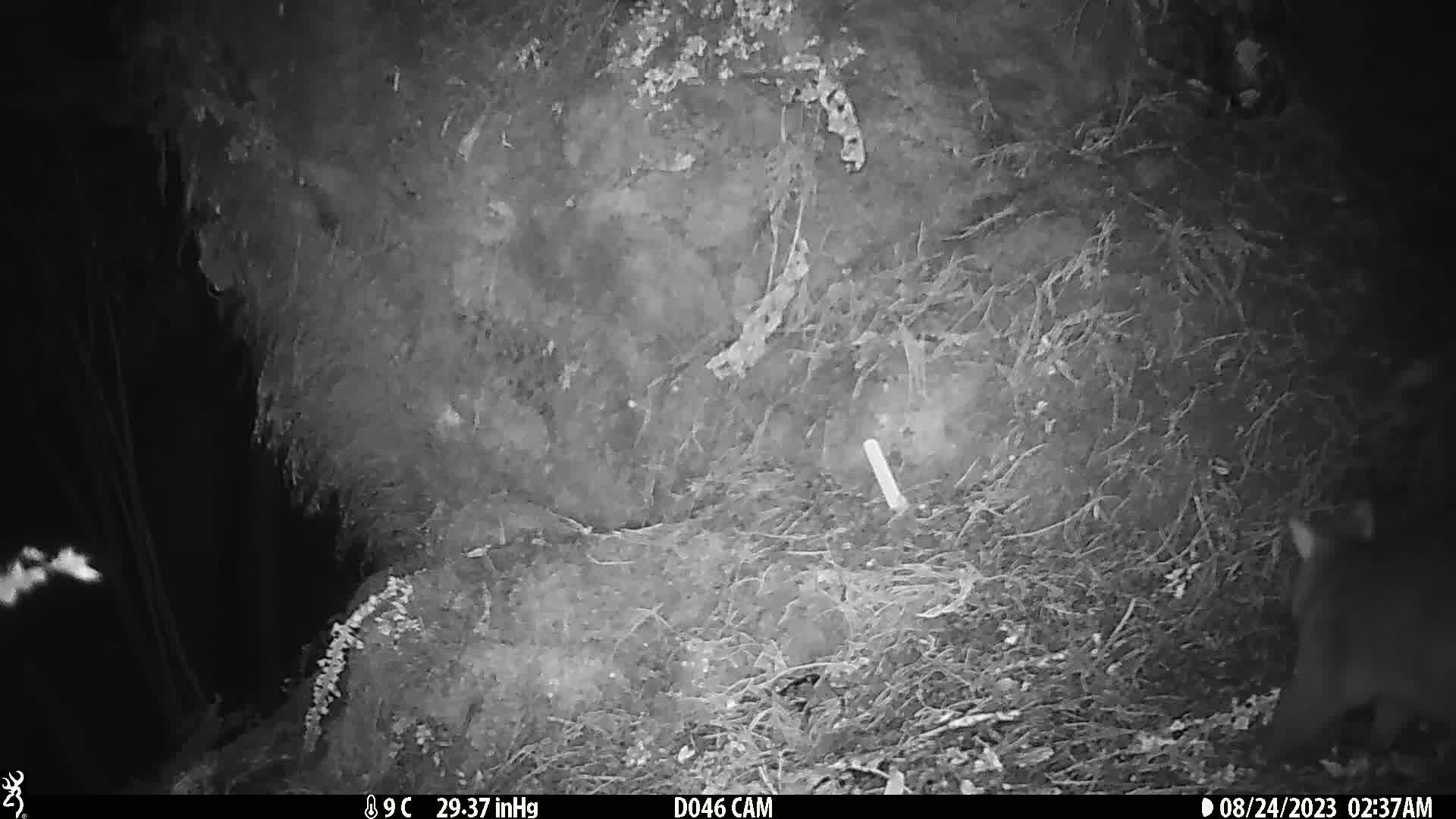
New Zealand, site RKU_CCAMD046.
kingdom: Animalia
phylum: Chordata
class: Mammalia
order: Diprotodontia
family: Phalangeridae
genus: Trichosurus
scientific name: Trichosurus vulpecula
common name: common brushtail possum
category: possum